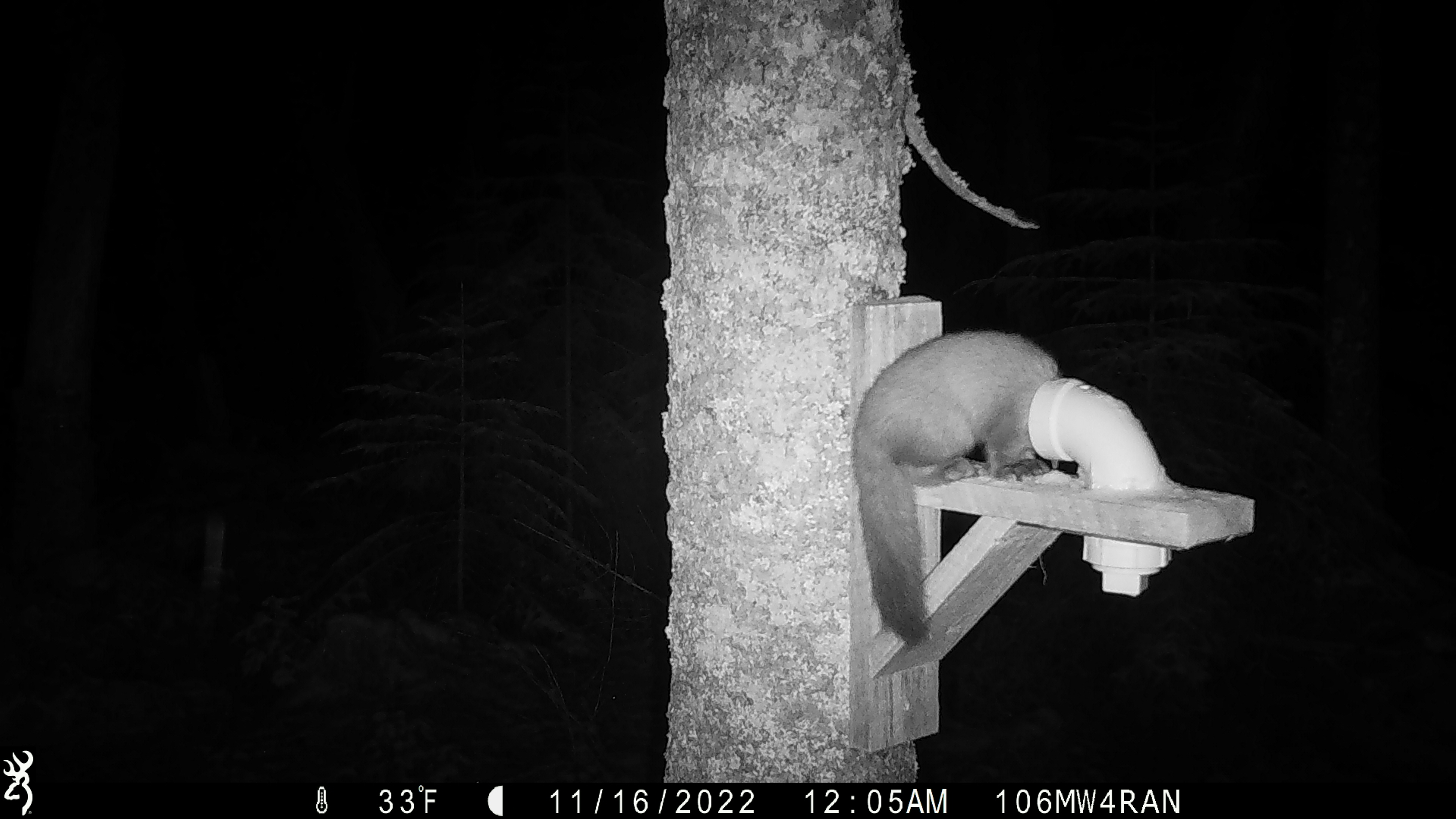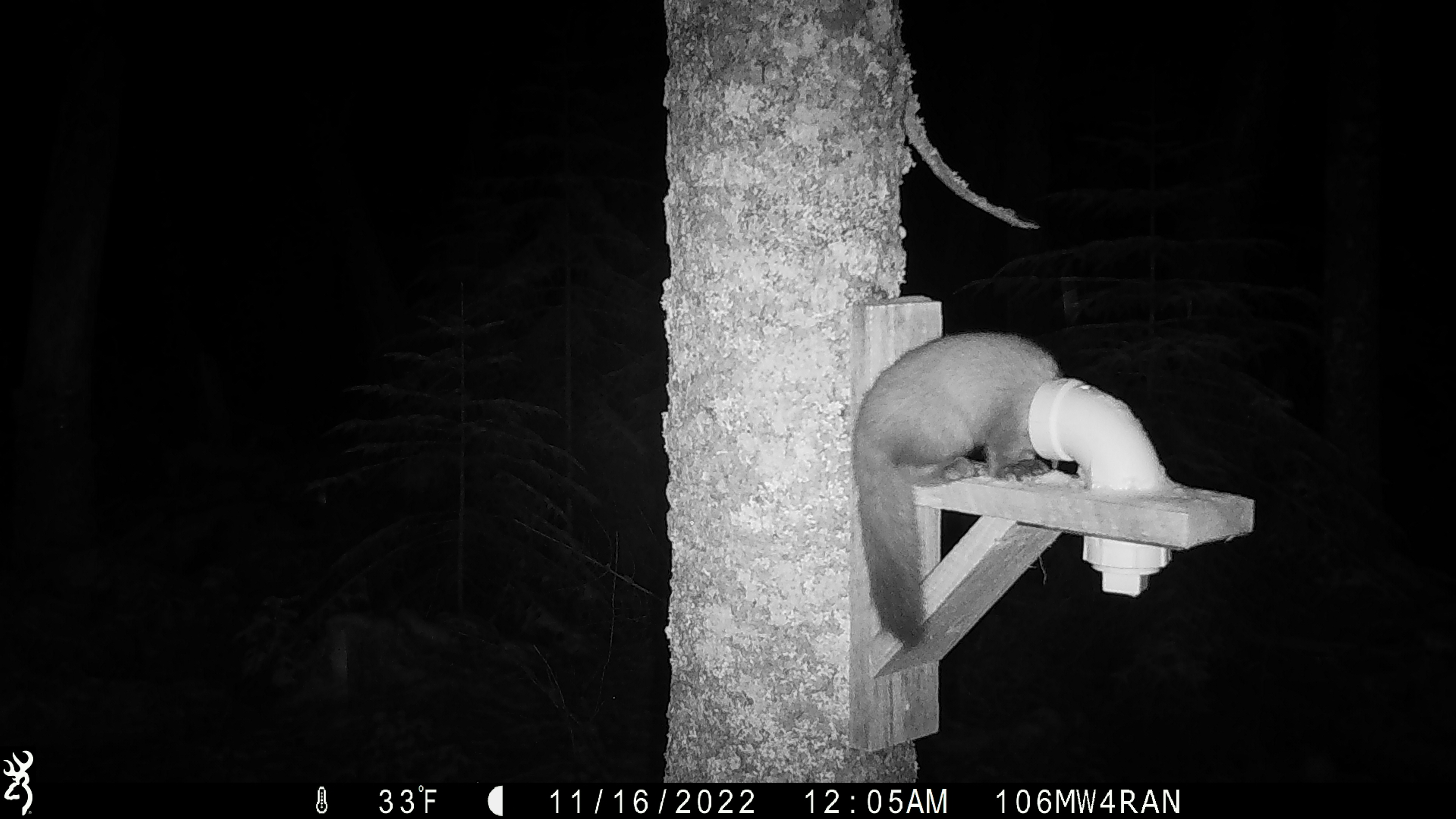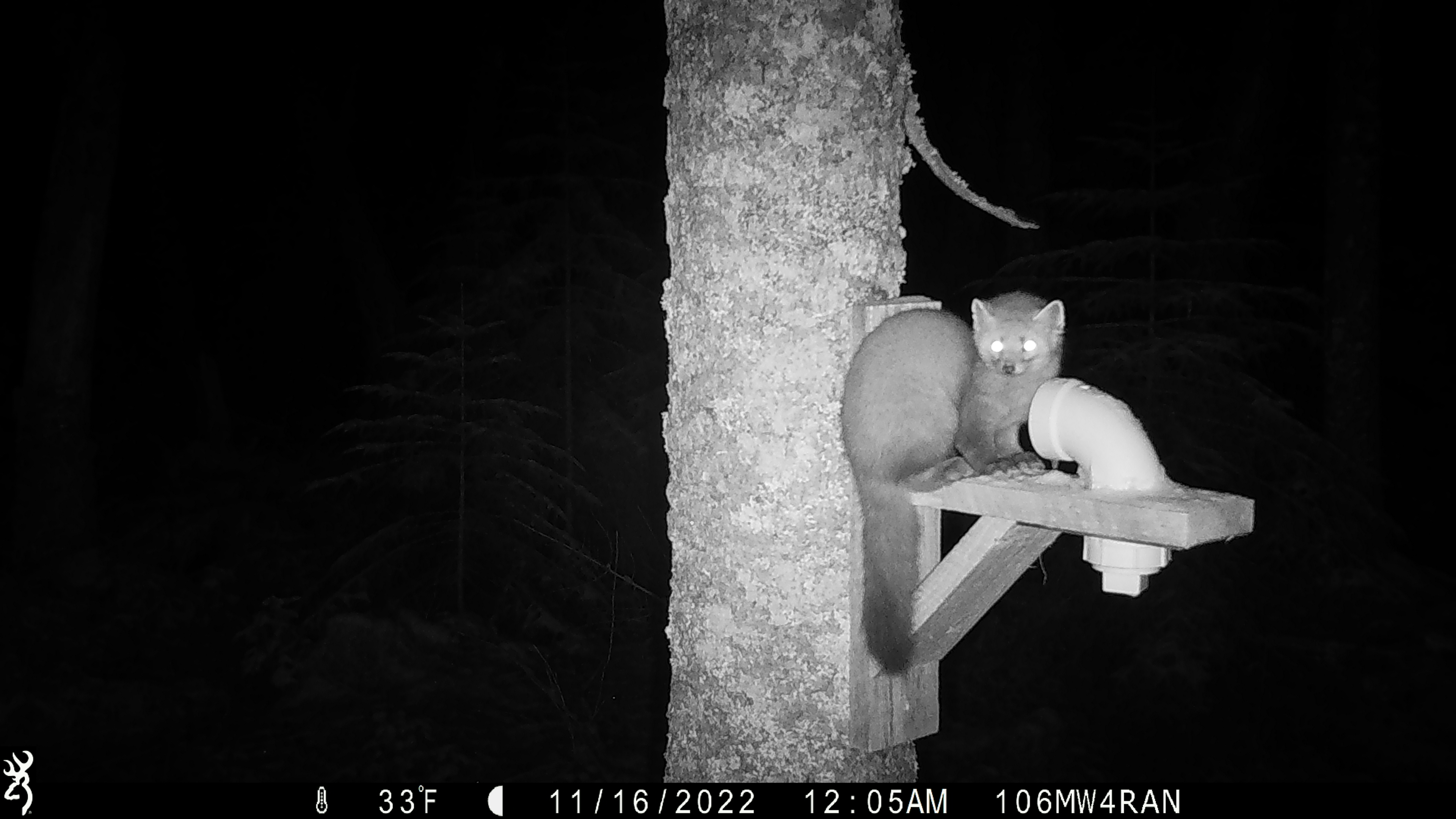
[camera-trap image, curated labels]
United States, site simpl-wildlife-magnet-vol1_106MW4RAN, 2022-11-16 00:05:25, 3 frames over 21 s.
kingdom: Animalia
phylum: Chordata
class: Mammalia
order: Carnivora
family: Mustelidae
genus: Martes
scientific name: Martes americana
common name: american marten